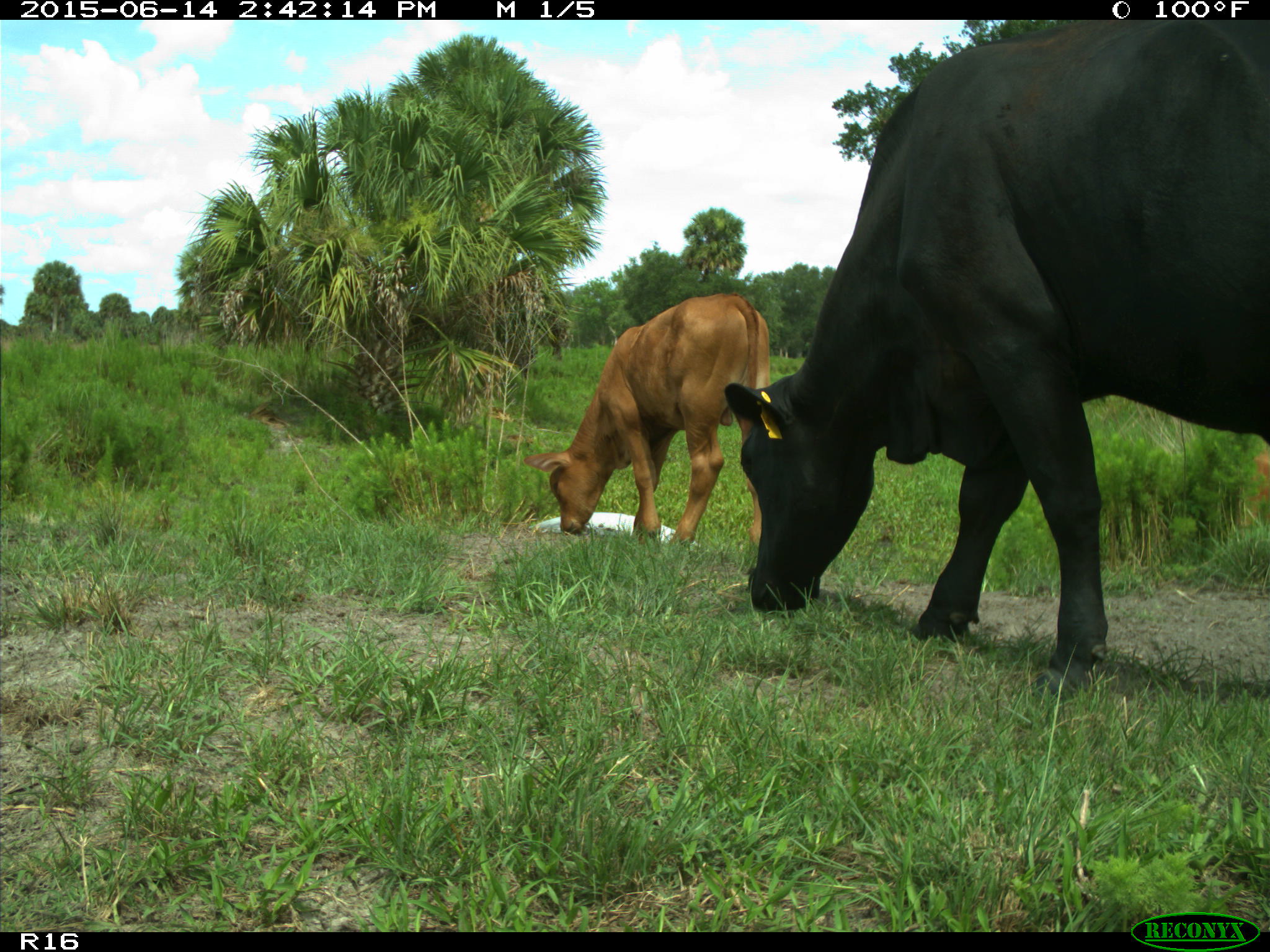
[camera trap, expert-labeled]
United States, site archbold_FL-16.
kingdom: Animalia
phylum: Chordata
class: Mammalia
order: Artiodactyla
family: Bovidae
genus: Bos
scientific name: Bos taurus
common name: domestic cow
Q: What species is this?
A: Bos taurus (domestic cow).